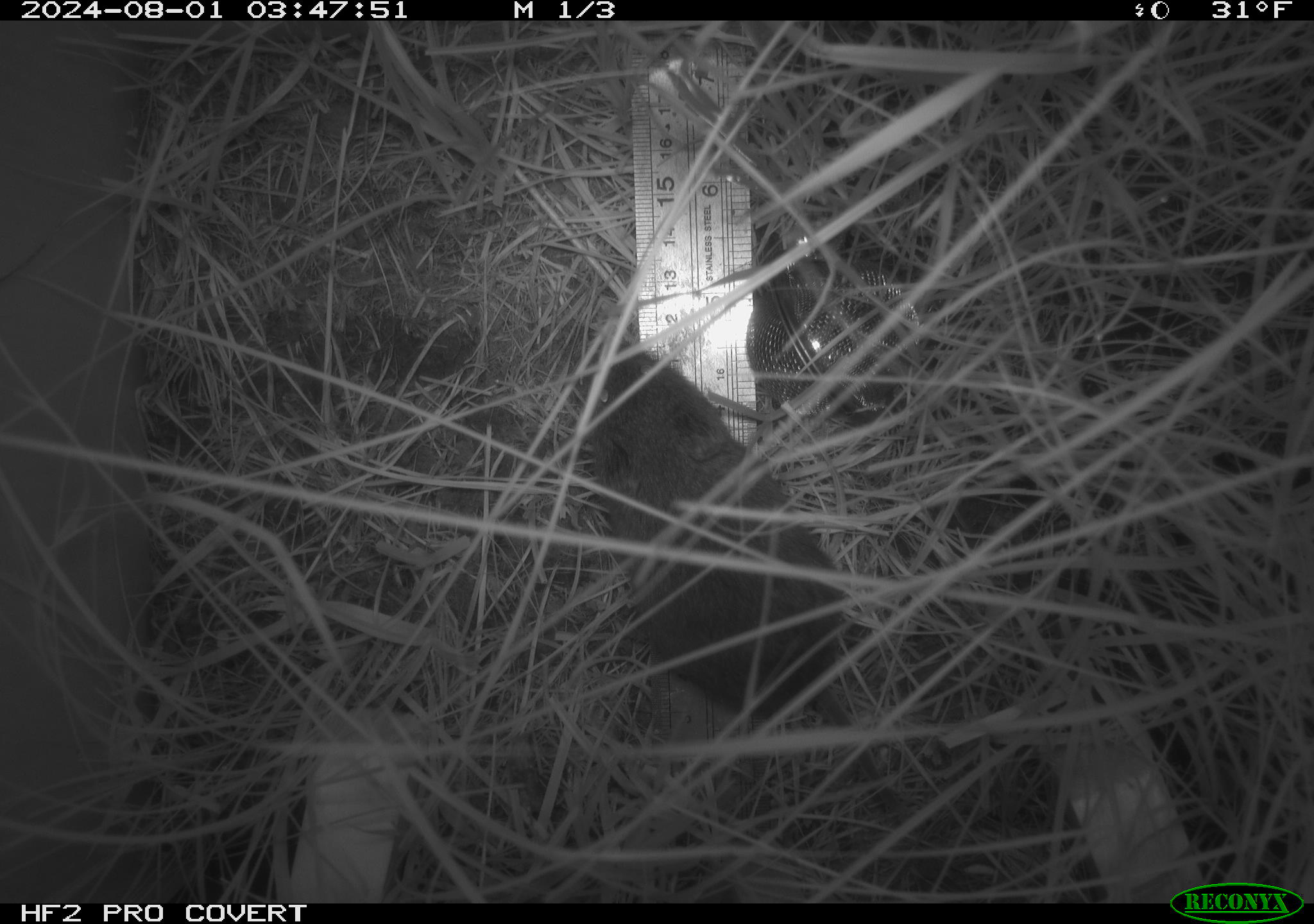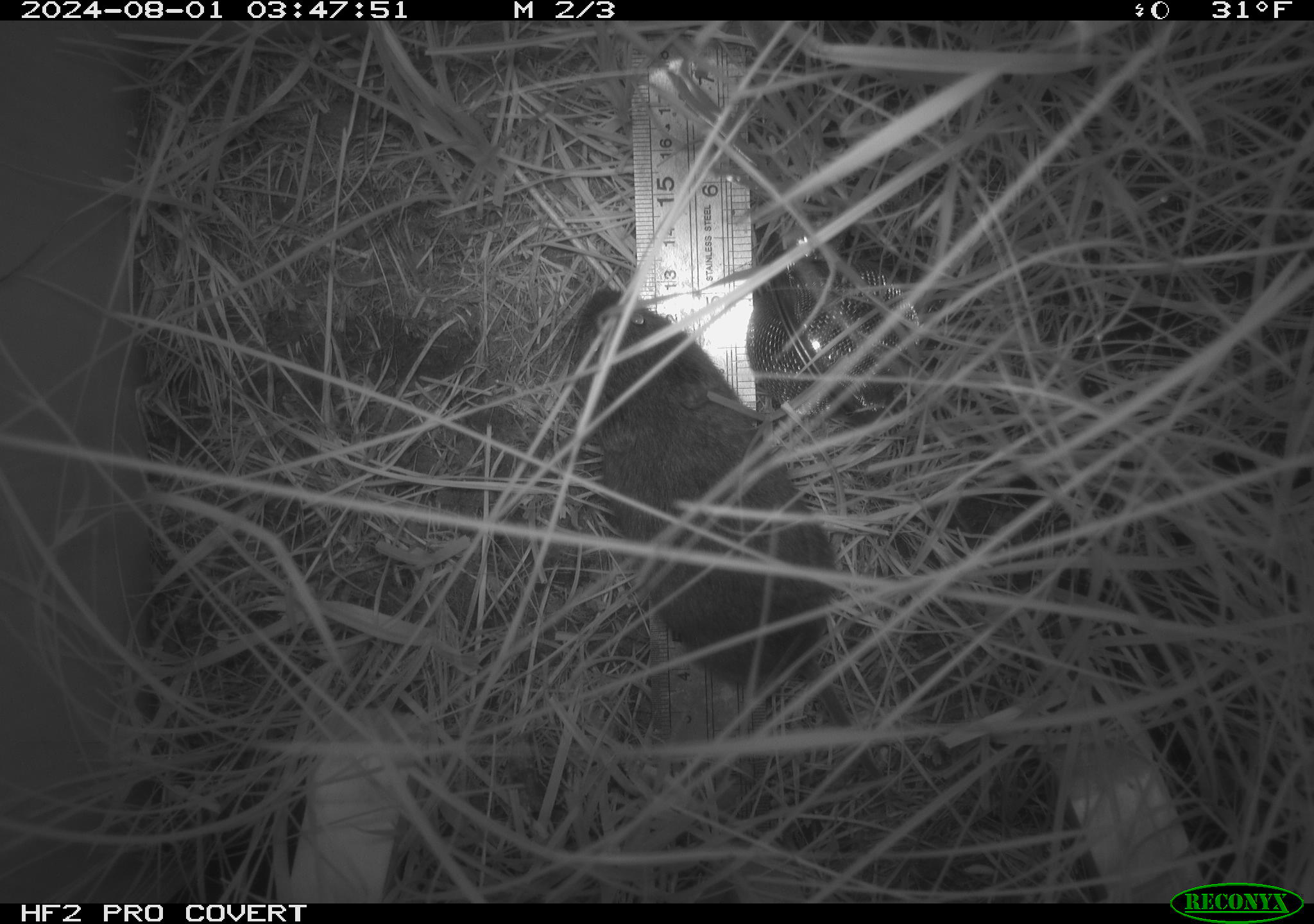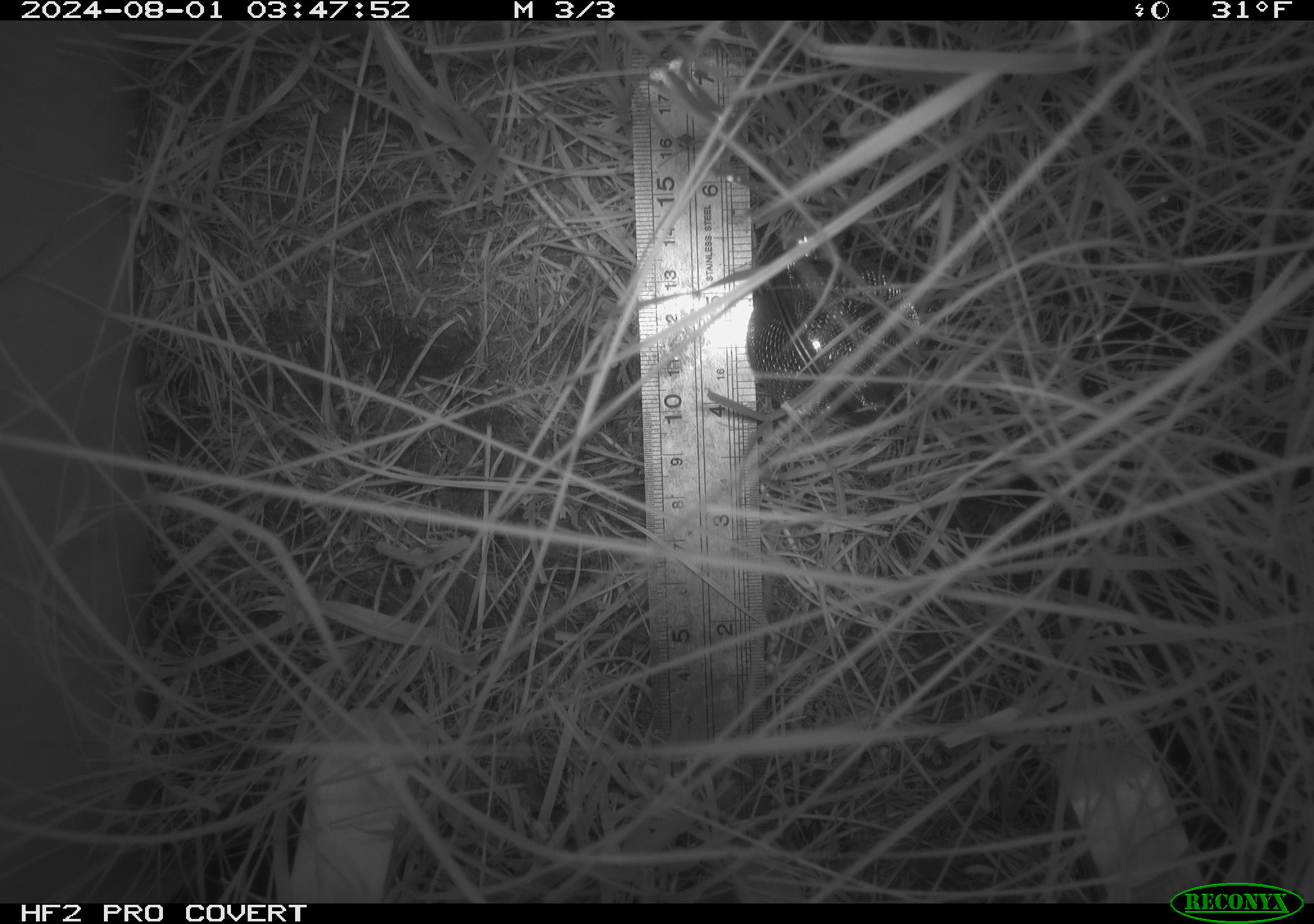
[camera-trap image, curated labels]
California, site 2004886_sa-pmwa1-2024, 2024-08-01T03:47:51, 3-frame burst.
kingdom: Animalia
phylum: Chordata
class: Mammalia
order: Rodentia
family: Cricetidae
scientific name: Arvicolinae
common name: voles, lemmings, and muskrats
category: arvicolinae subfamily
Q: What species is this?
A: Arvicolinae subfamily (voles, lemmings, and muskrats) (Arvicolinae).